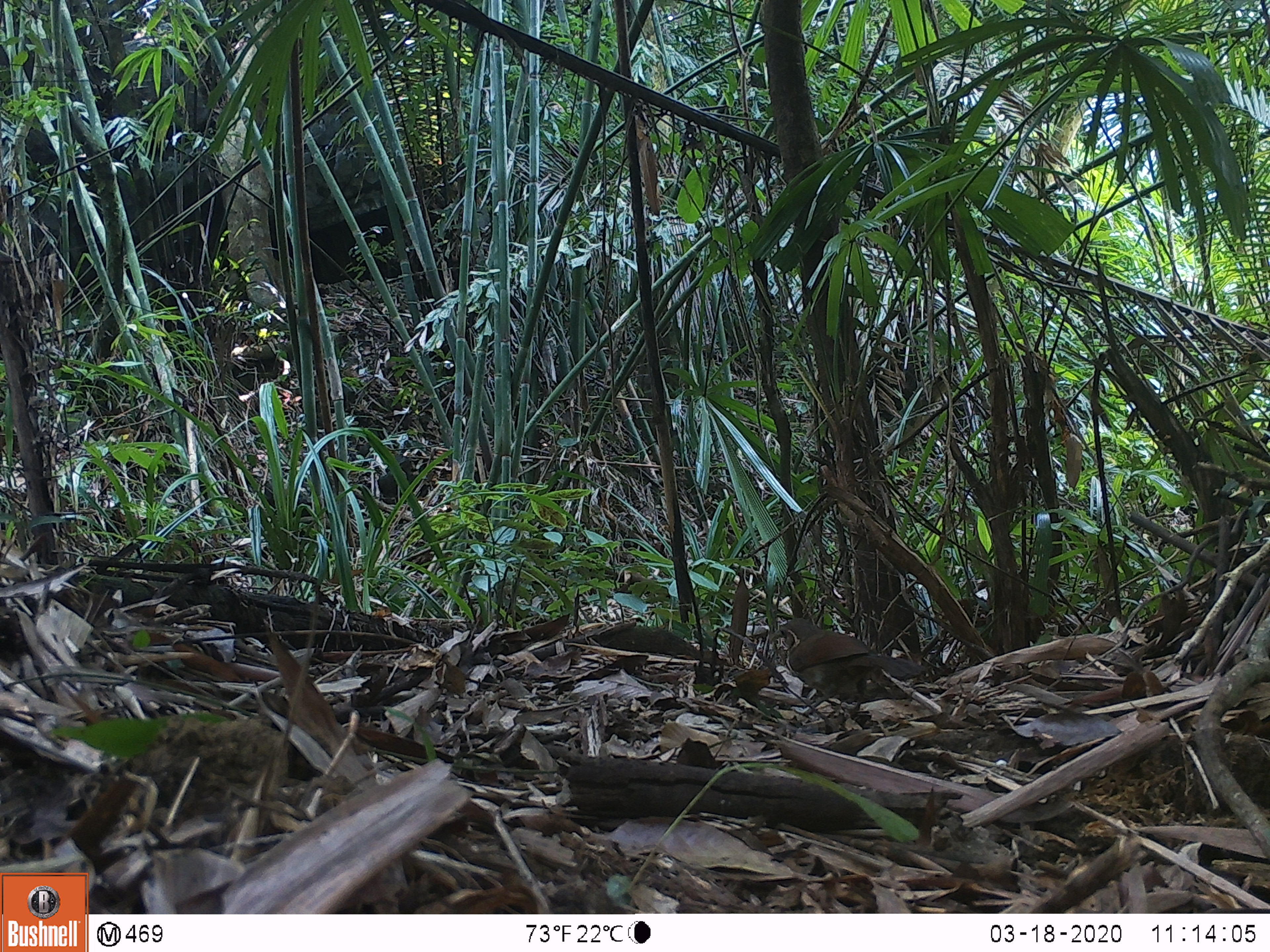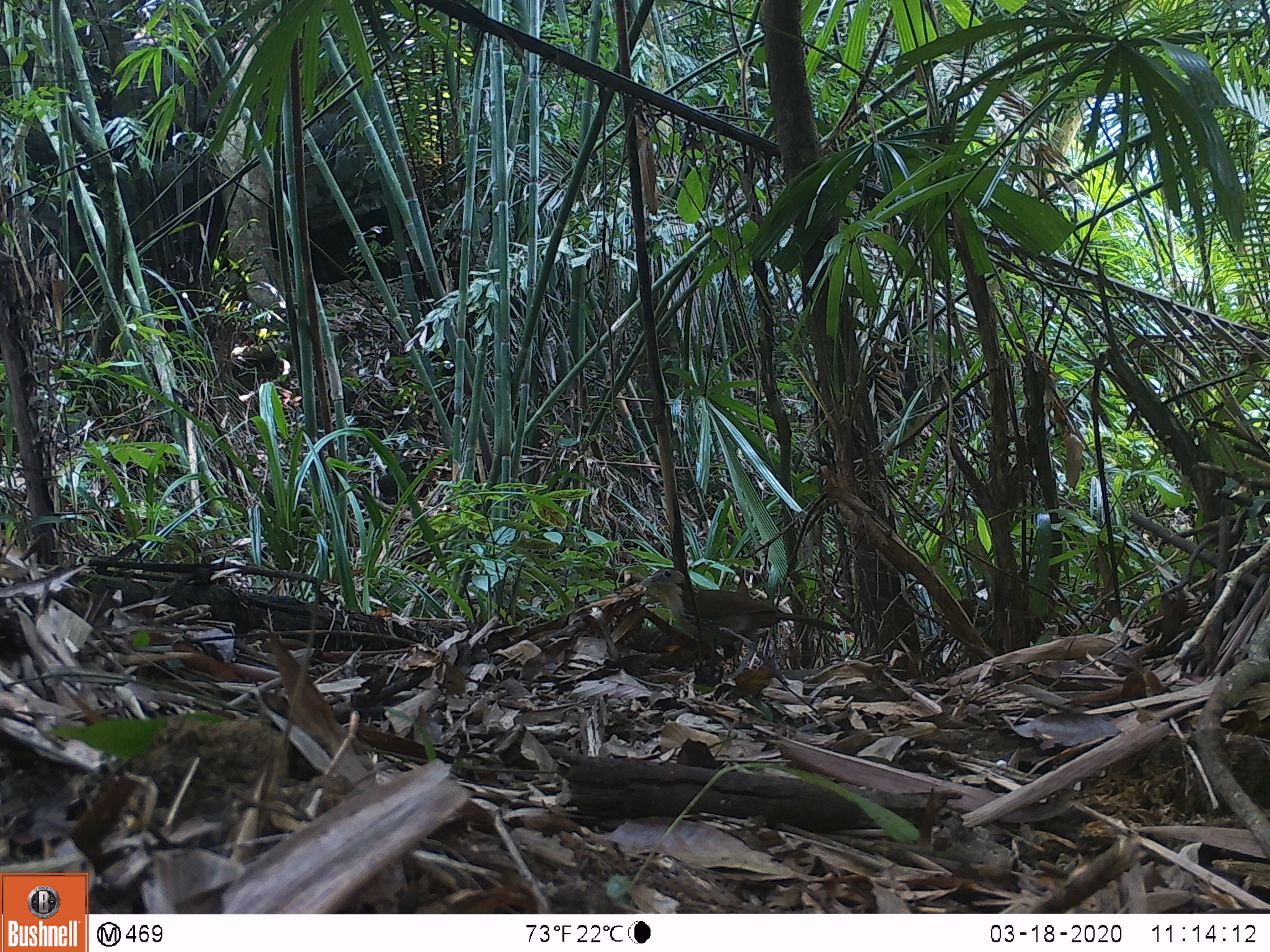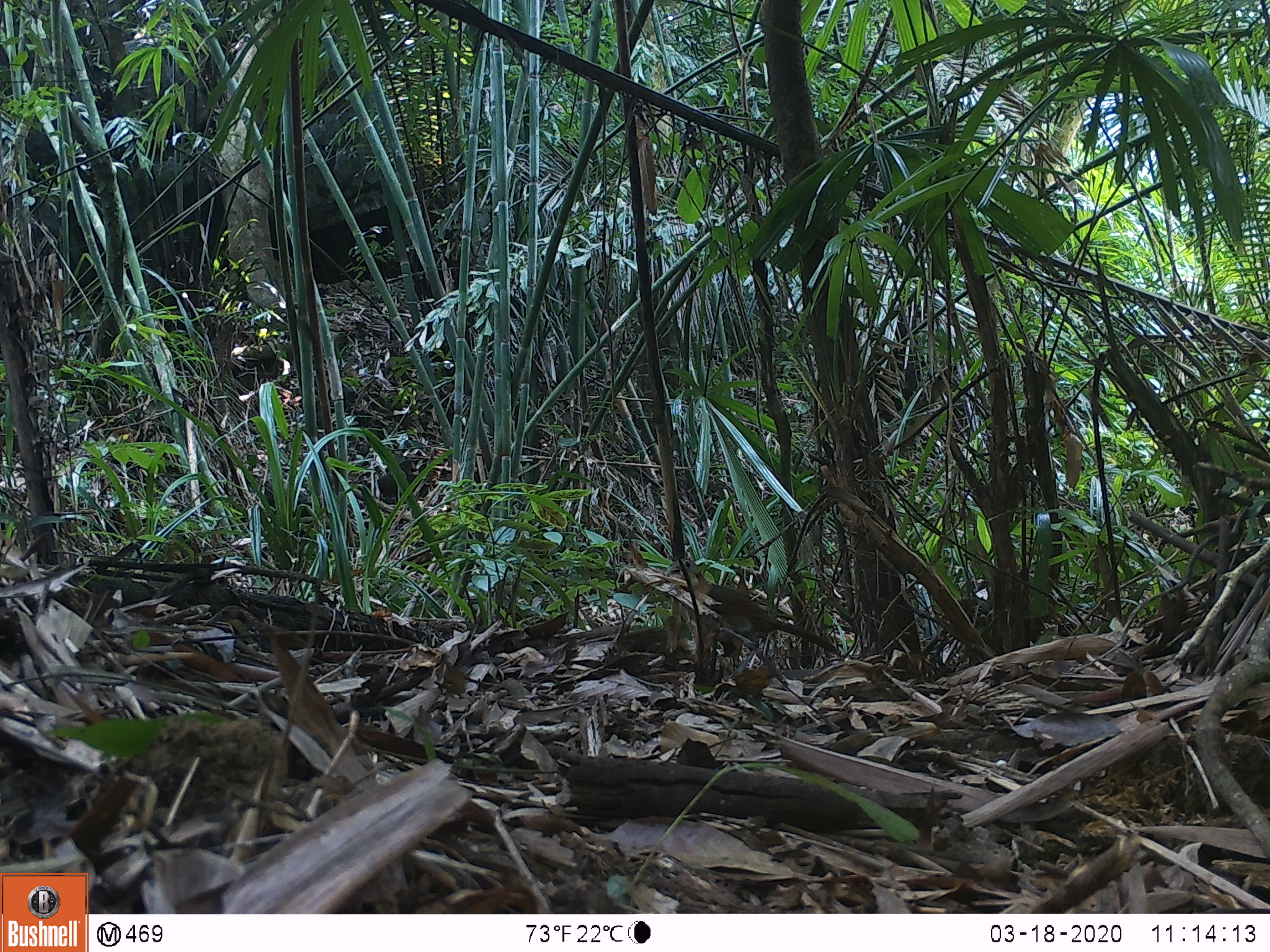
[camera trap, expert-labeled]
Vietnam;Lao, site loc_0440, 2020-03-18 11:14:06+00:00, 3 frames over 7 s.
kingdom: Animalia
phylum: Chordata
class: Aves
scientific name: Aves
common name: bird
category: unidentified bird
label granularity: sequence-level